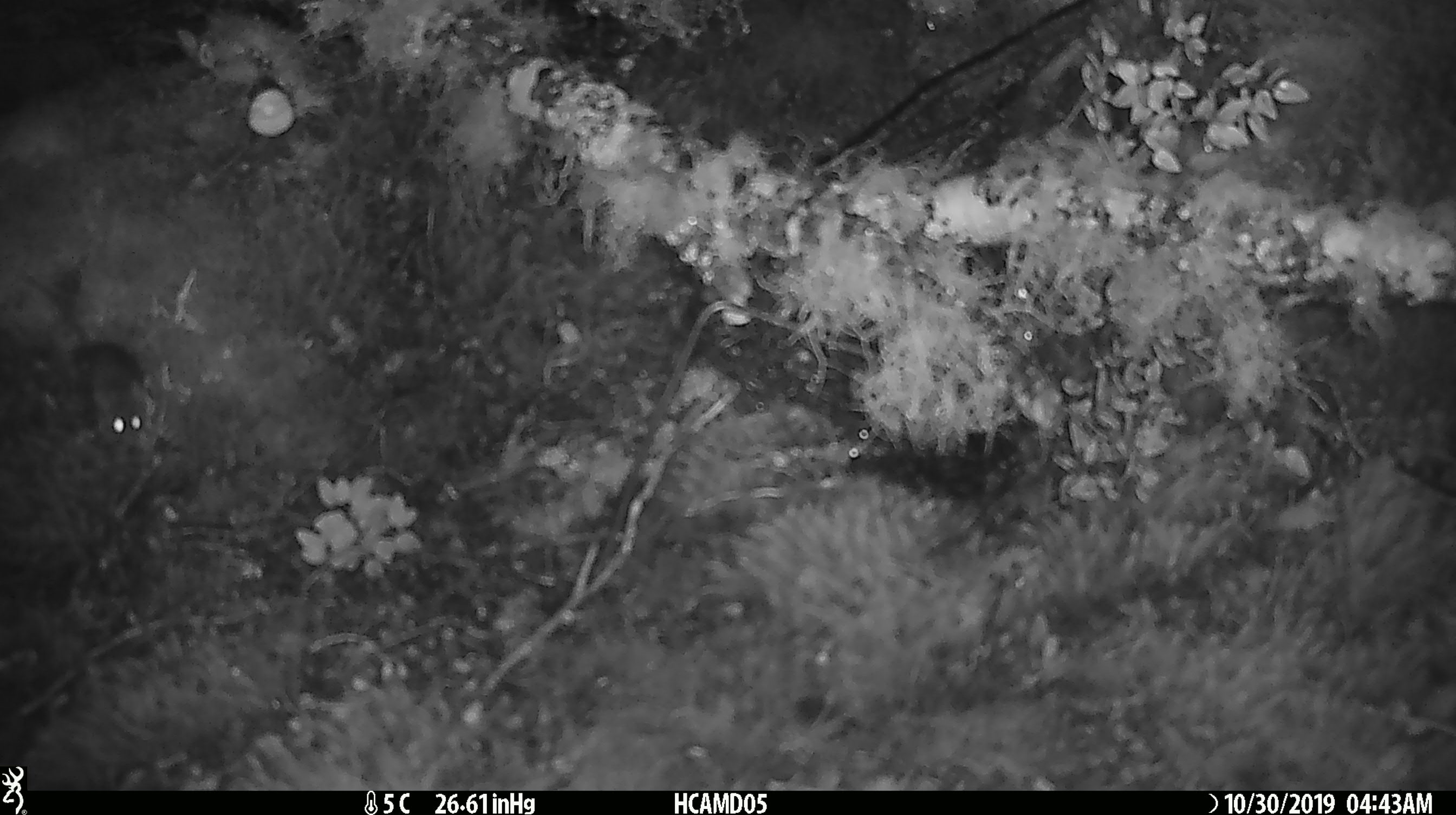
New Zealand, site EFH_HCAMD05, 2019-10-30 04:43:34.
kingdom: Animalia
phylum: Chordata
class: Mammalia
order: Rodentia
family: Muridae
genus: Mus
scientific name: Mus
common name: mouse